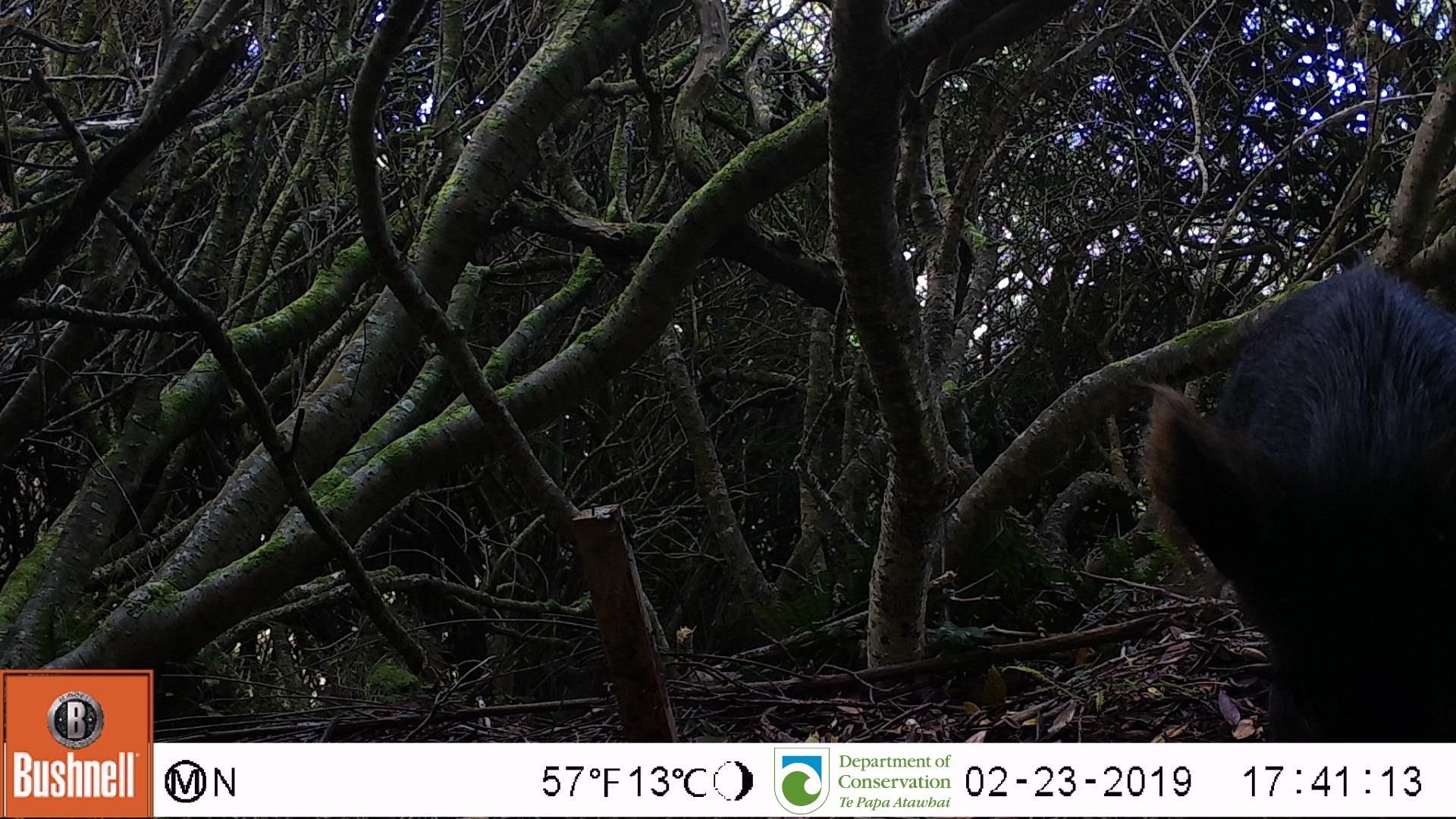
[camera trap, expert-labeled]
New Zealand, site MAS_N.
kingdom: Animalia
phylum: Chordata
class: Mammalia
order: Artiodactyla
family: Suidae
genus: Sus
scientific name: Sus scrofa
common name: pig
Pig (Sus scrofa).